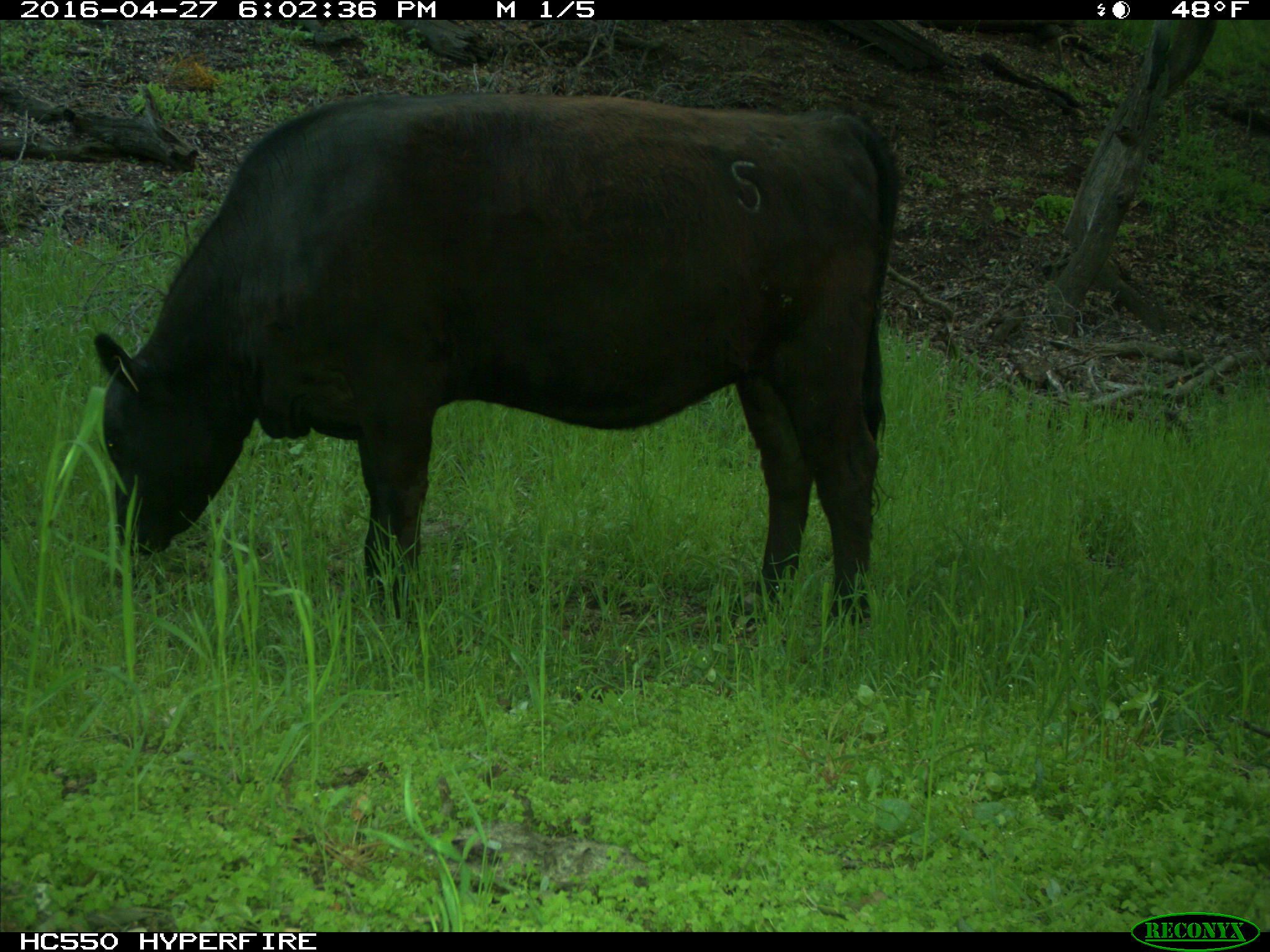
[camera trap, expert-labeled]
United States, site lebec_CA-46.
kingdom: Animalia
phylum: Chordata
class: Mammalia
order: Artiodactyla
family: Bovidae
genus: Bos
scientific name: Bos taurus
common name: domestic cow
Bos taurus (domestic cow).